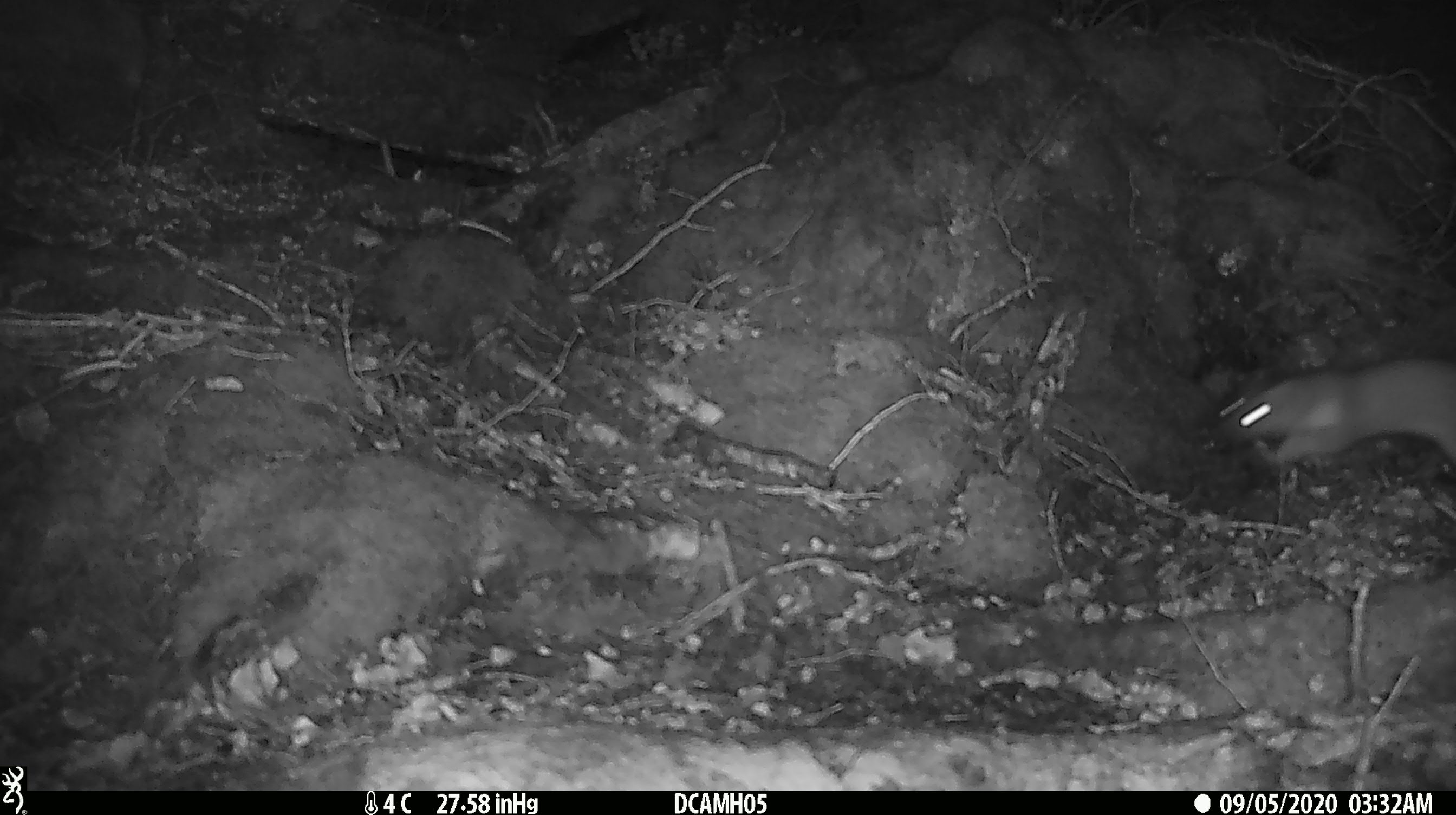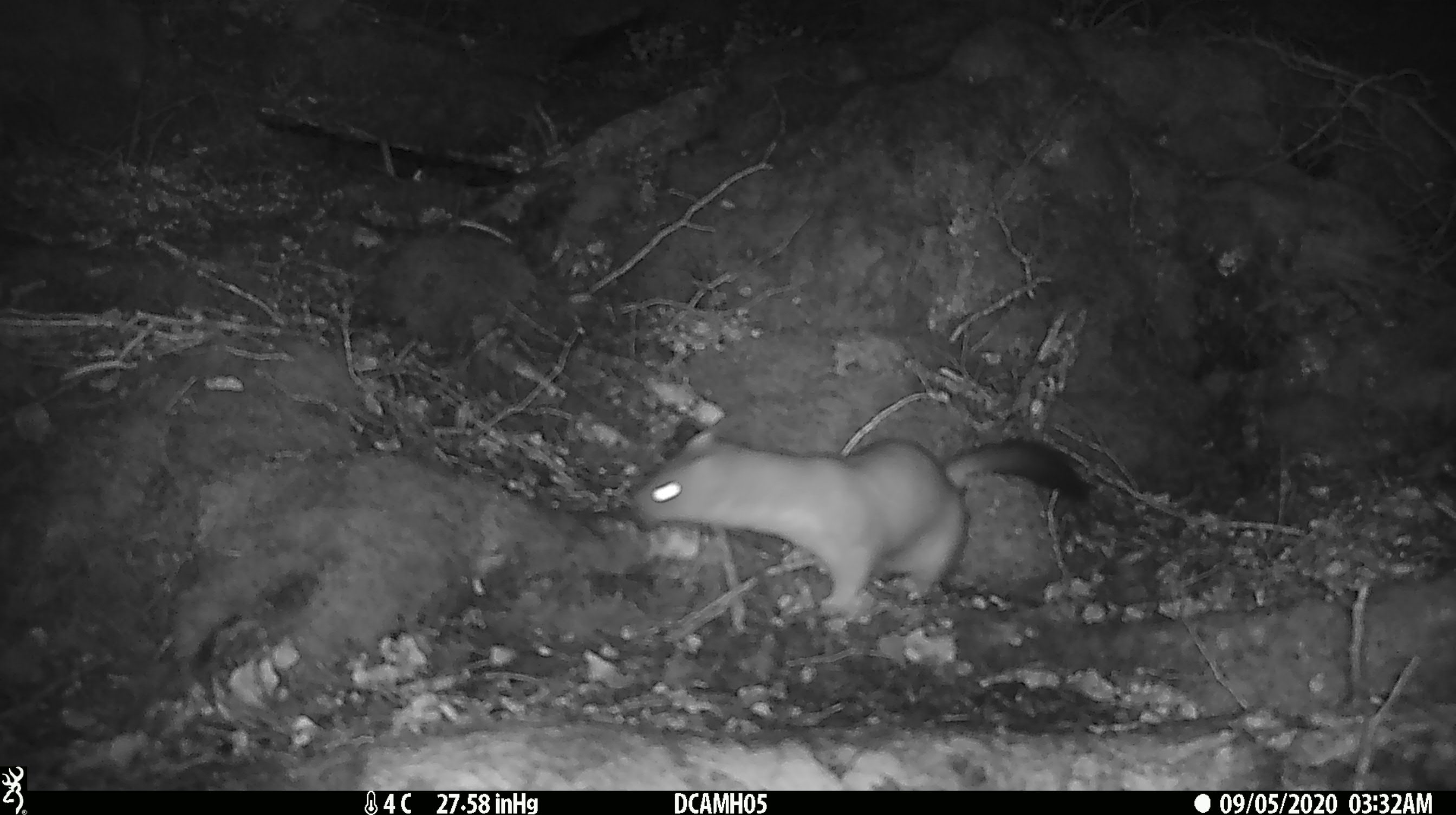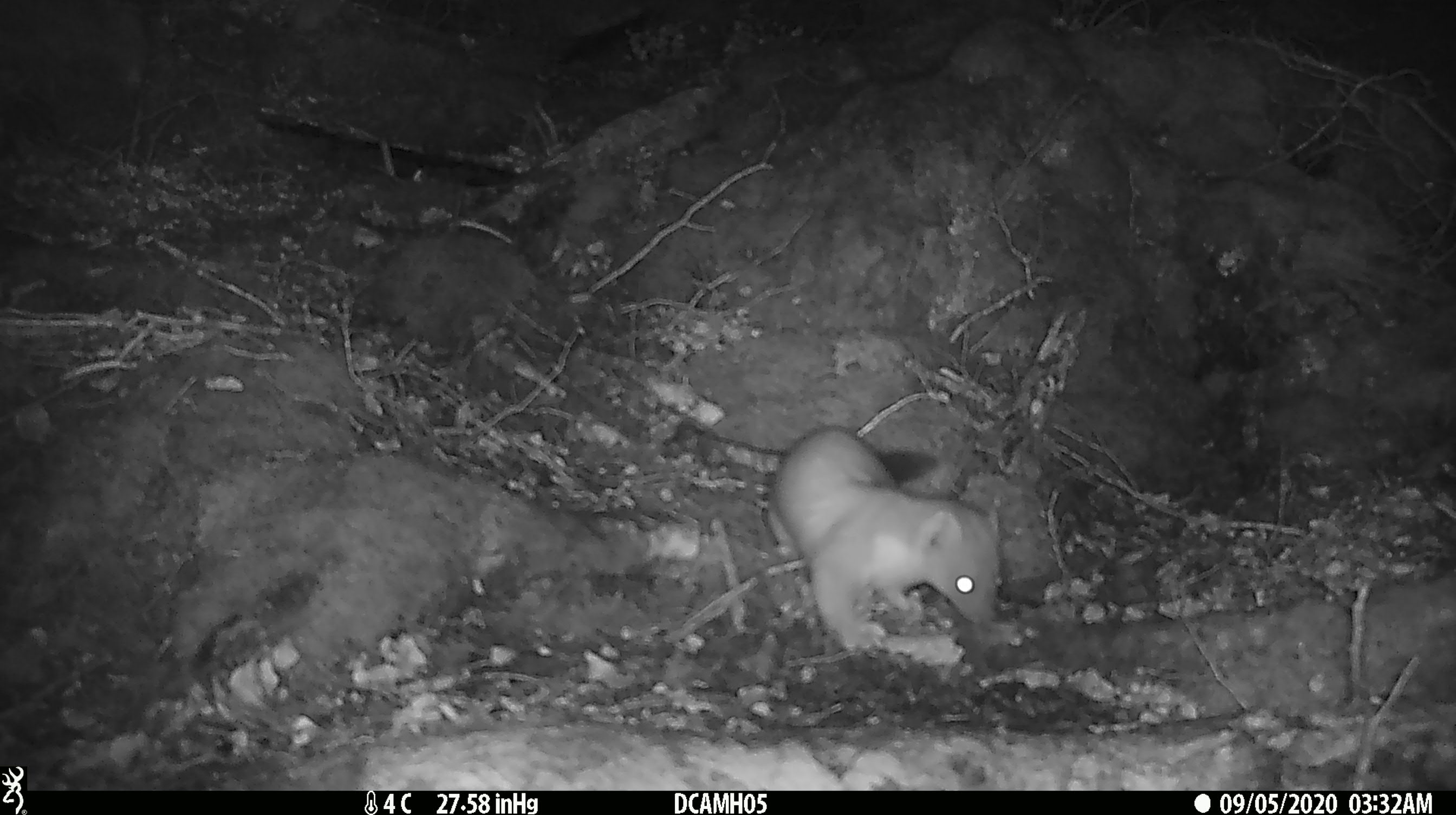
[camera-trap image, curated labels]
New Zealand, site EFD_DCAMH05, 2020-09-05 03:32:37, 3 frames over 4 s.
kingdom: Animalia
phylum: Chordata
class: Mammalia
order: Carnivora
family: Mustelidae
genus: Mustela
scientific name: Mustela erminea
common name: stoat